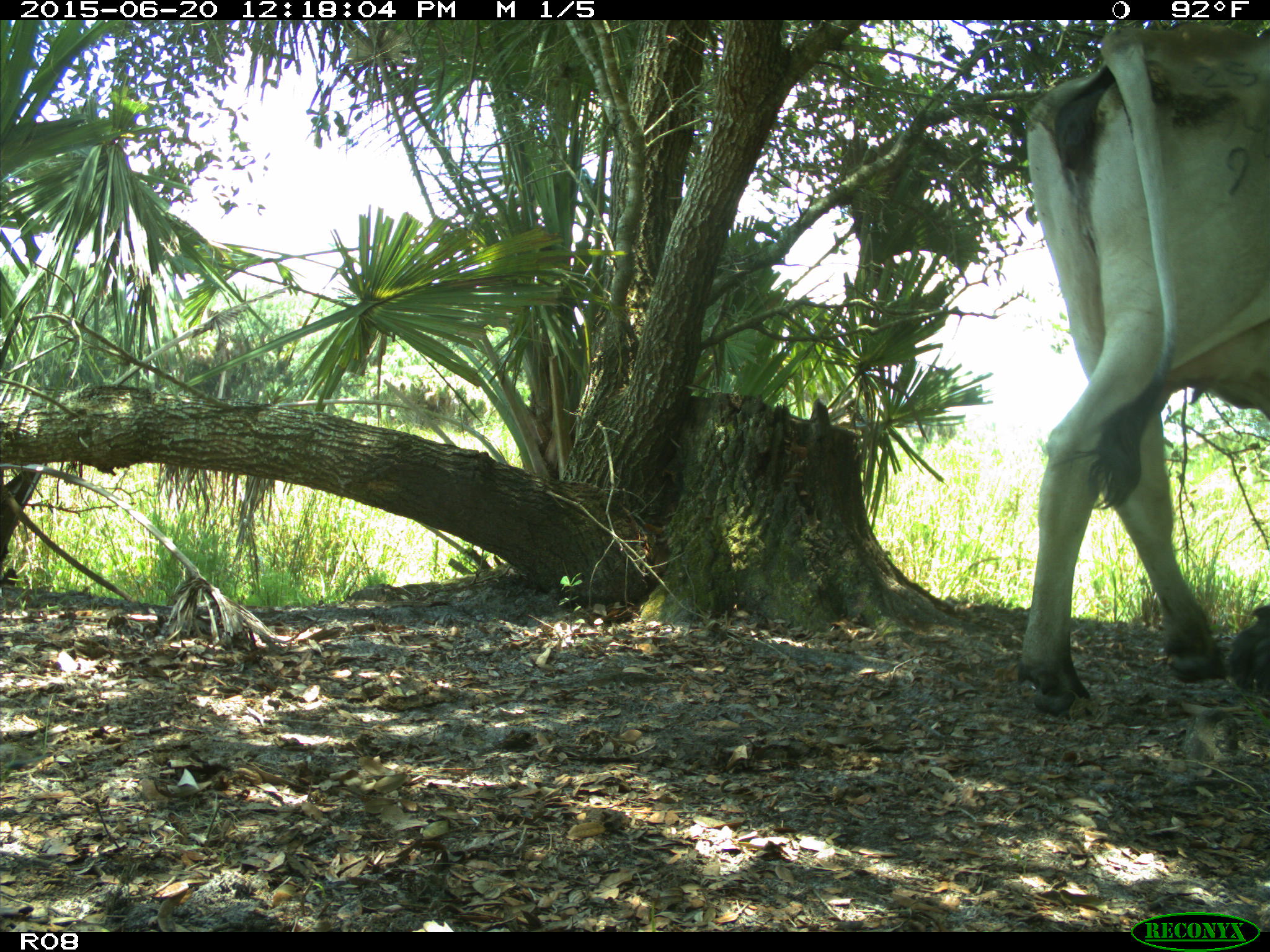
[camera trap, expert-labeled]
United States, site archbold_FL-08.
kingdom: Animalia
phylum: Chordata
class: Mammalia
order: Artiodactyla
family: Bovidae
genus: Bos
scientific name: Bos taurus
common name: domestic cow